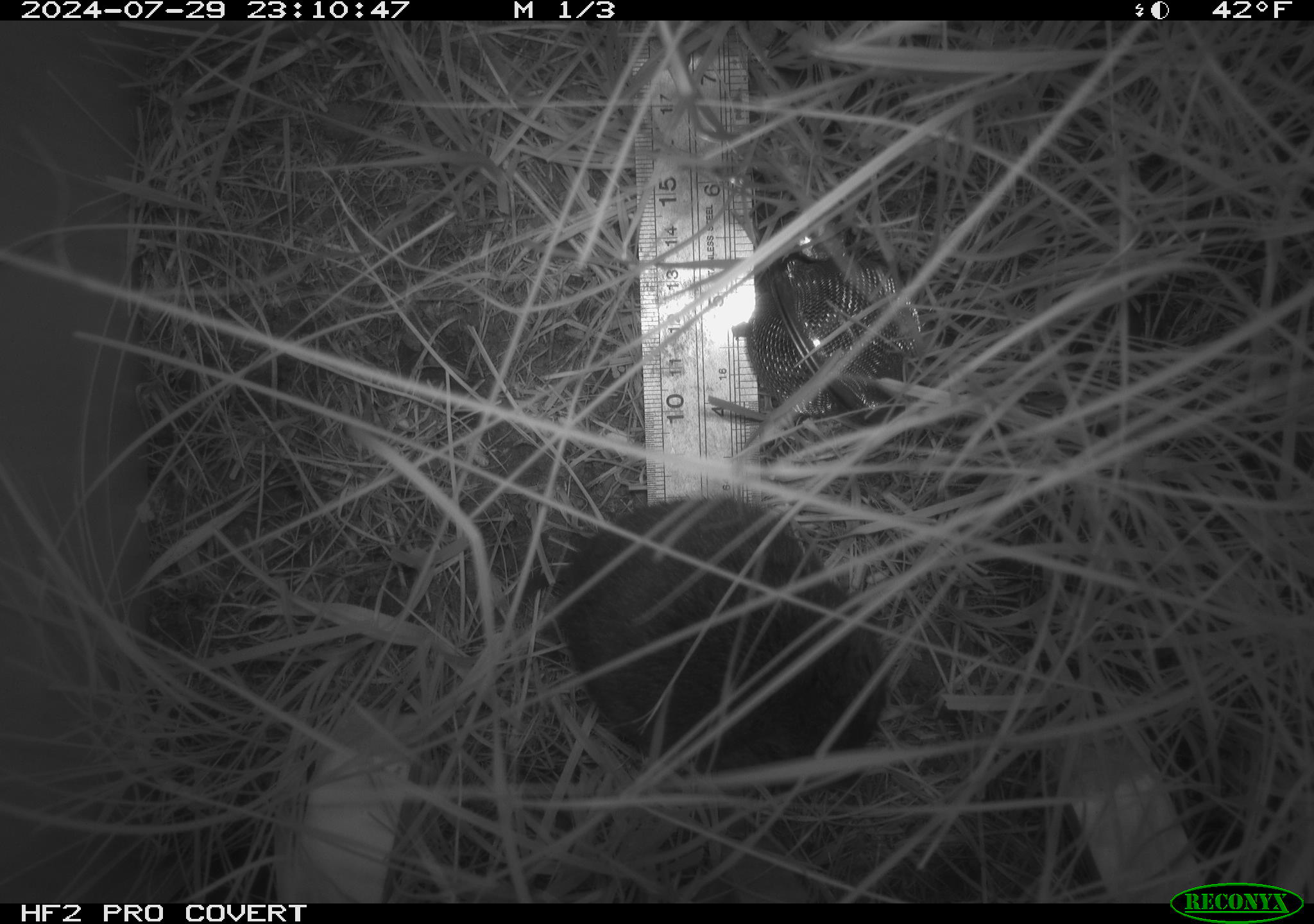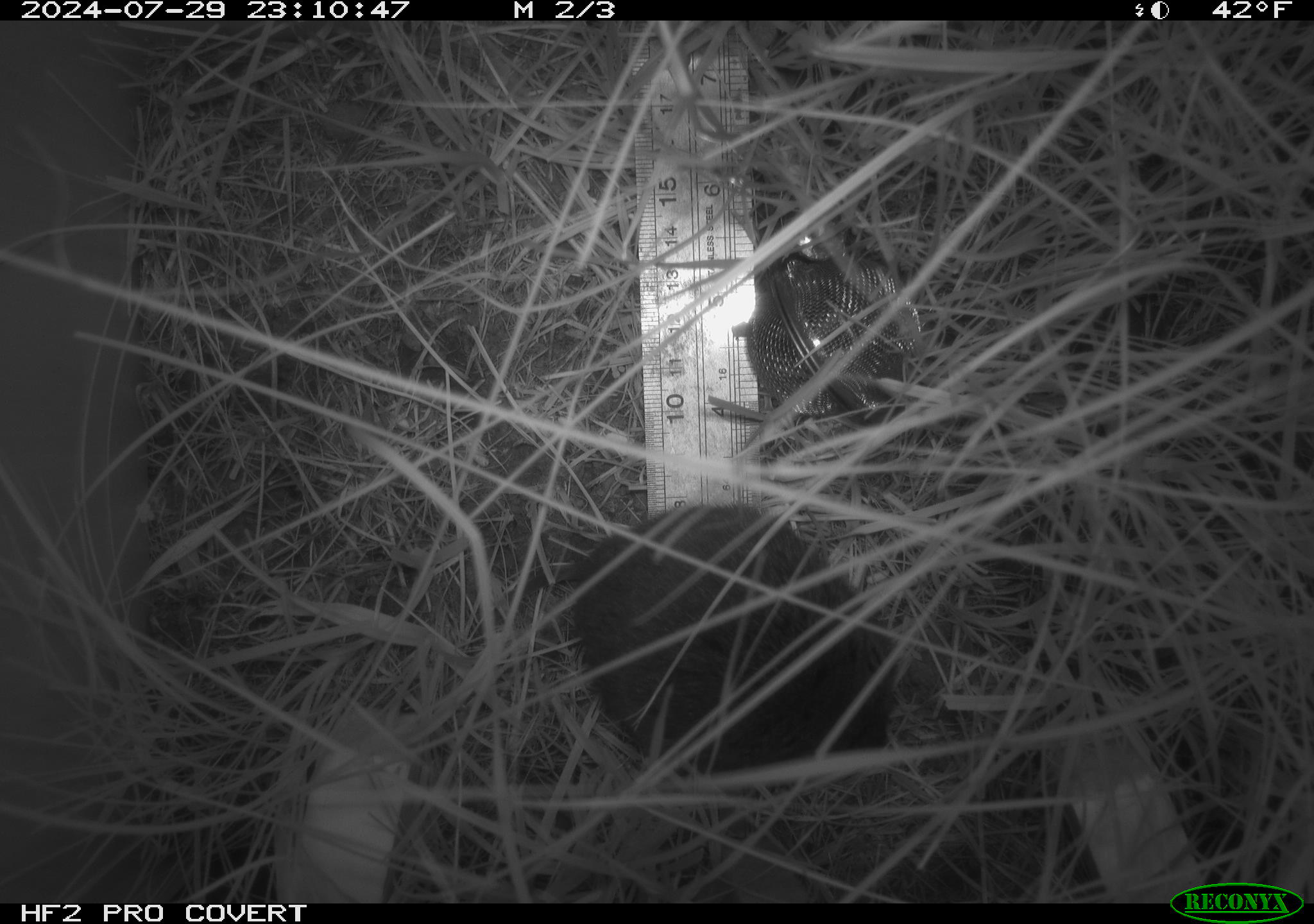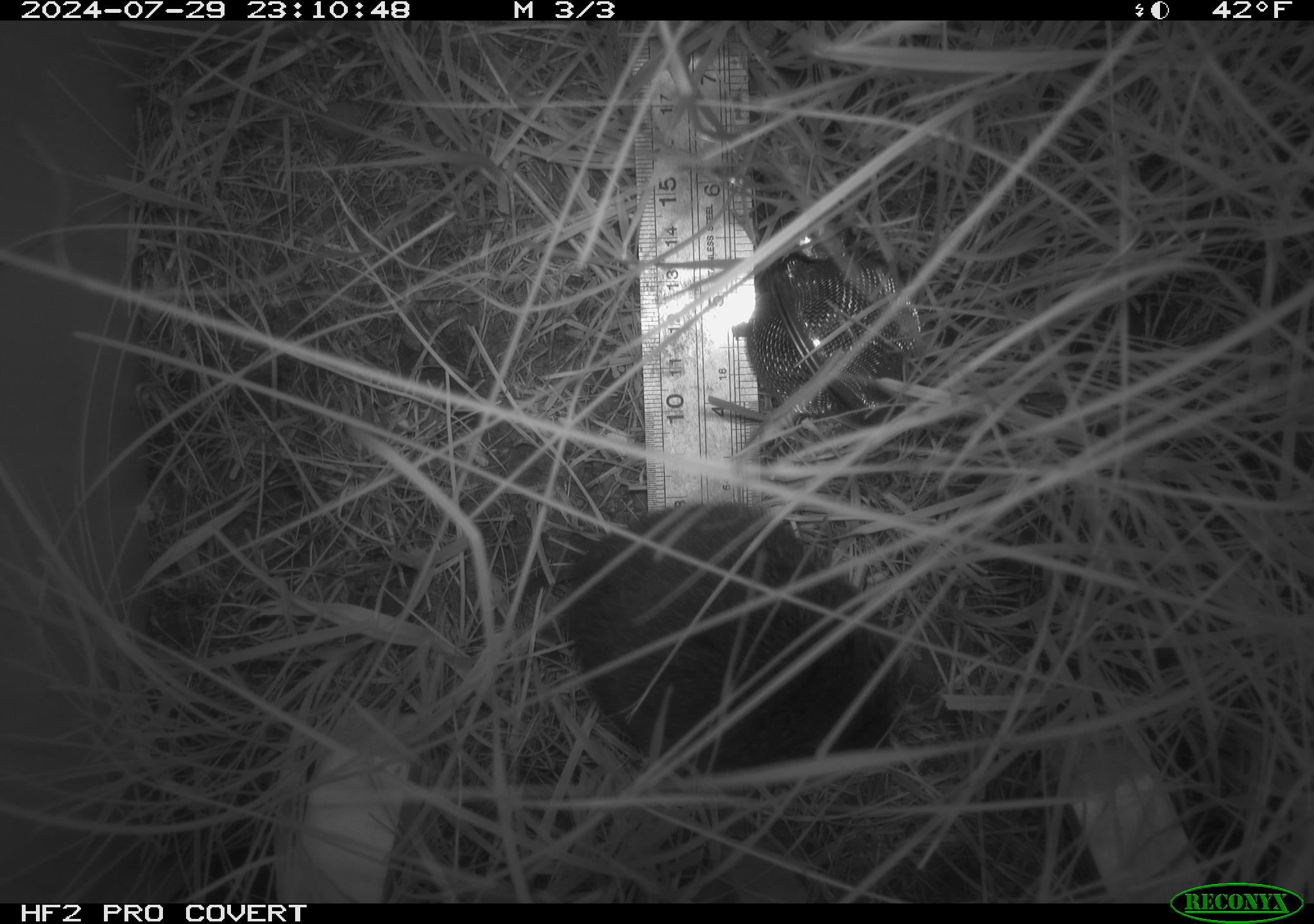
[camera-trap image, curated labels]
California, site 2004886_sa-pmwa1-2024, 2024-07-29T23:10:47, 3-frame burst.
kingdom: Animalia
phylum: Chordata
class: Mammalia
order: Rodentia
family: Cricetidae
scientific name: Arvicolinae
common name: voles, lemmings, and muskrats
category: arvicolinae subfamily